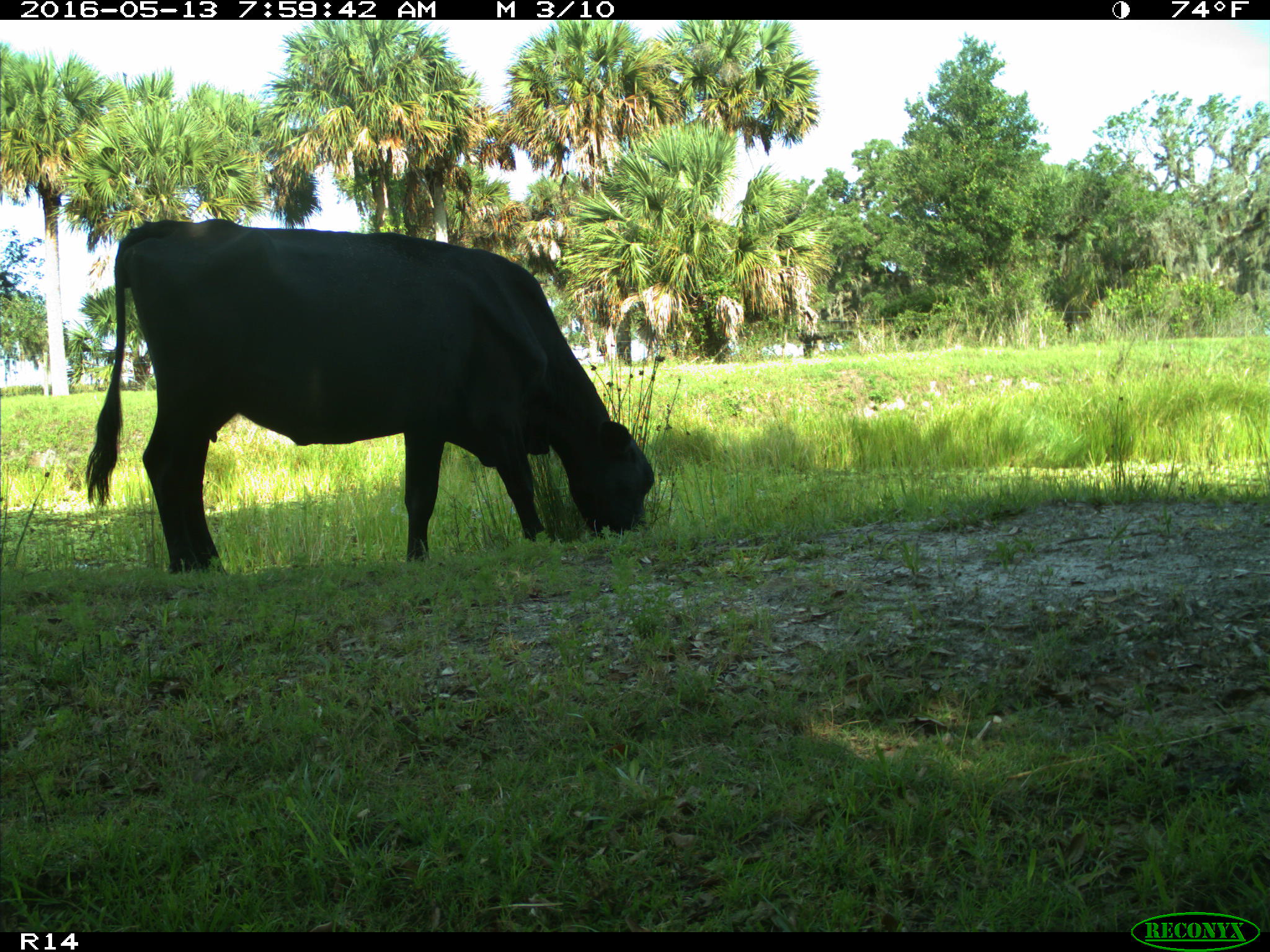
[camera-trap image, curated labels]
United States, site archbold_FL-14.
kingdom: Animalia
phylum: Chordata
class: Mammalia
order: Artiodactyla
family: Bovidae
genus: Bos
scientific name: Bos taurus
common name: domestic cow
Bos taurus (domestic cow).